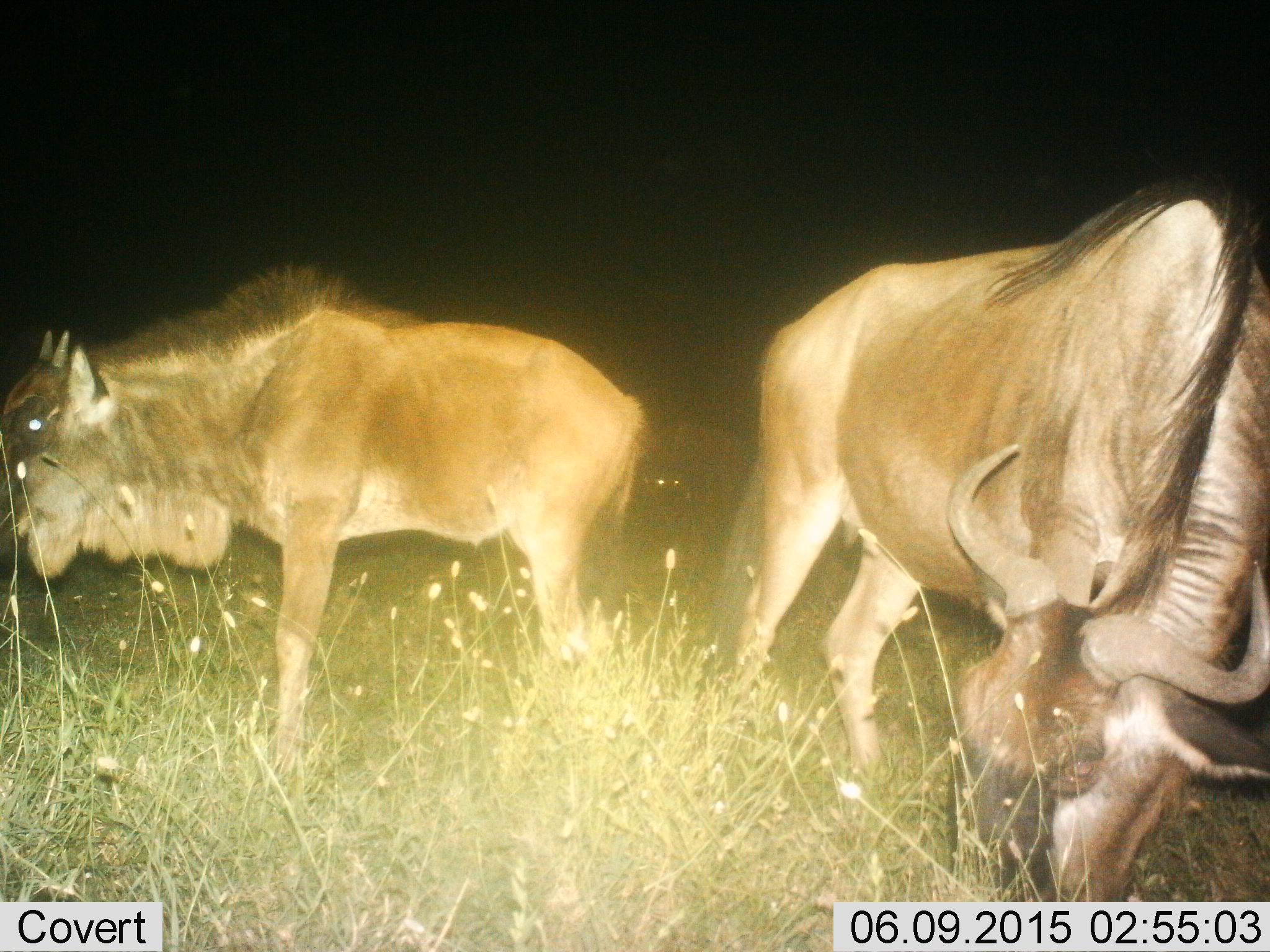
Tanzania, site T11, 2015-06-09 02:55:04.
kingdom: Animalia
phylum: Chordata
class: Mammalia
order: Artiodactyla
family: Bovidae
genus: Connochaetes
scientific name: Connochaetes taurinus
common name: blue wildebeest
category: wildebeest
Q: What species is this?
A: Wildebeest (blue wildebeest) (Connochaetes taurinus).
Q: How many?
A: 2.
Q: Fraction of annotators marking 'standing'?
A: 70%.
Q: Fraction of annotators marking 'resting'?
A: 0%.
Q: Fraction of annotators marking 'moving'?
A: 10%.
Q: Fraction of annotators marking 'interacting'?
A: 0%.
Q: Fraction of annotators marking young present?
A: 20%.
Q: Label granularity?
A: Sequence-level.